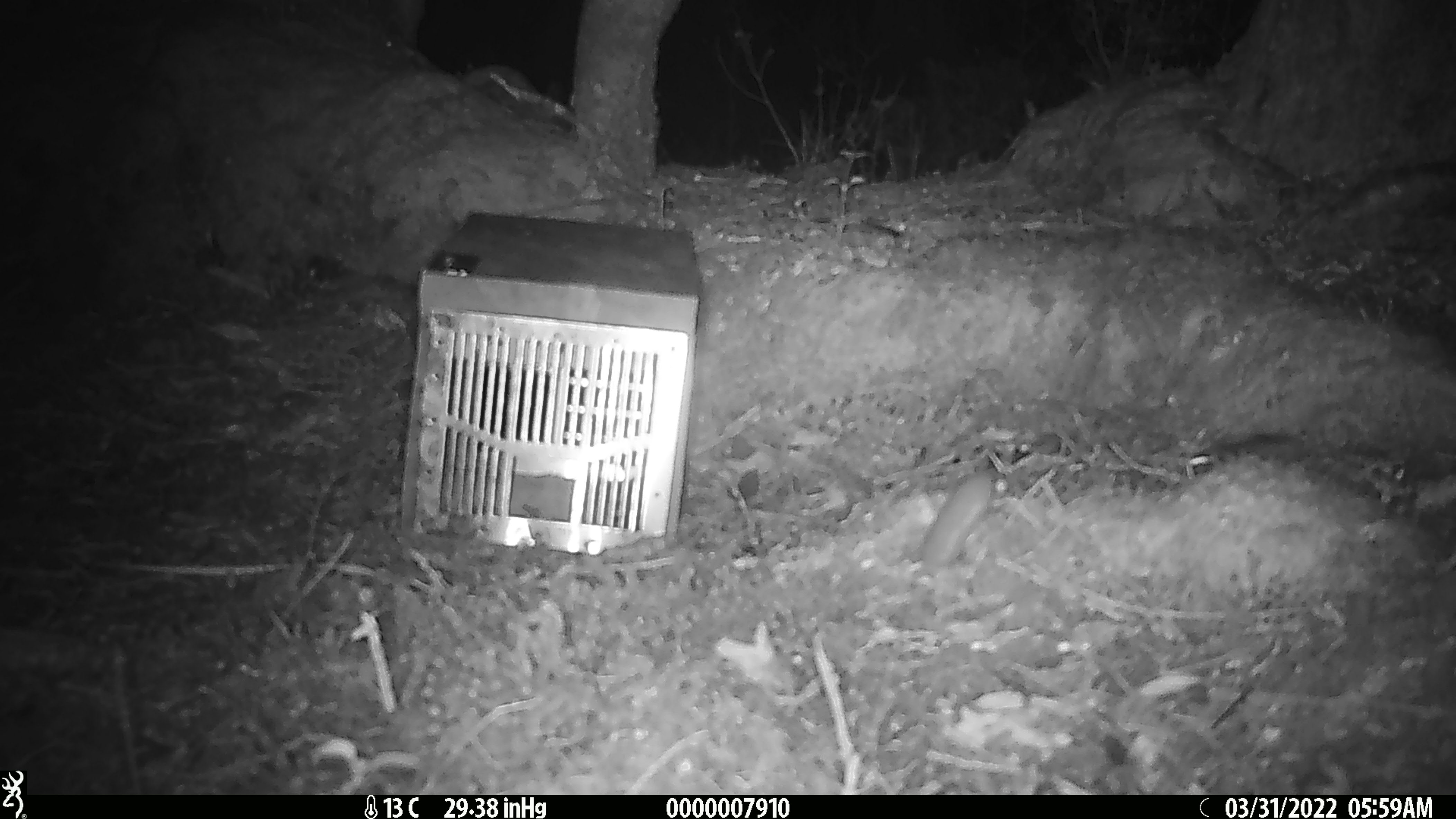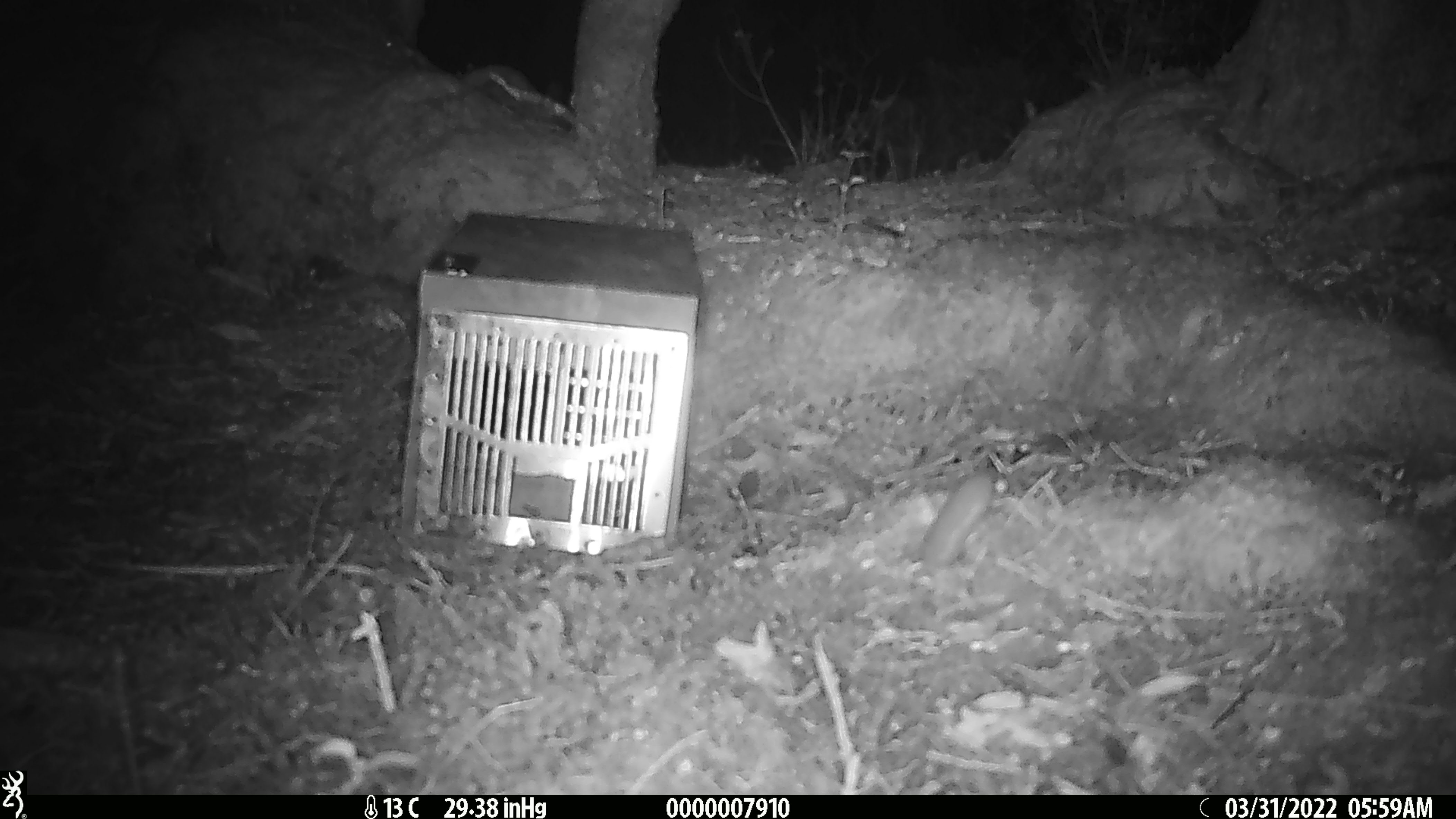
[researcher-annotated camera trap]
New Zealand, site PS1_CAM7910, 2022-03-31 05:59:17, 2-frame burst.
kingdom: Animalia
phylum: Chordata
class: Mammalia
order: Rodentia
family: Muridae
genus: Mus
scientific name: Mus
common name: mouse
Mouse (Mus).